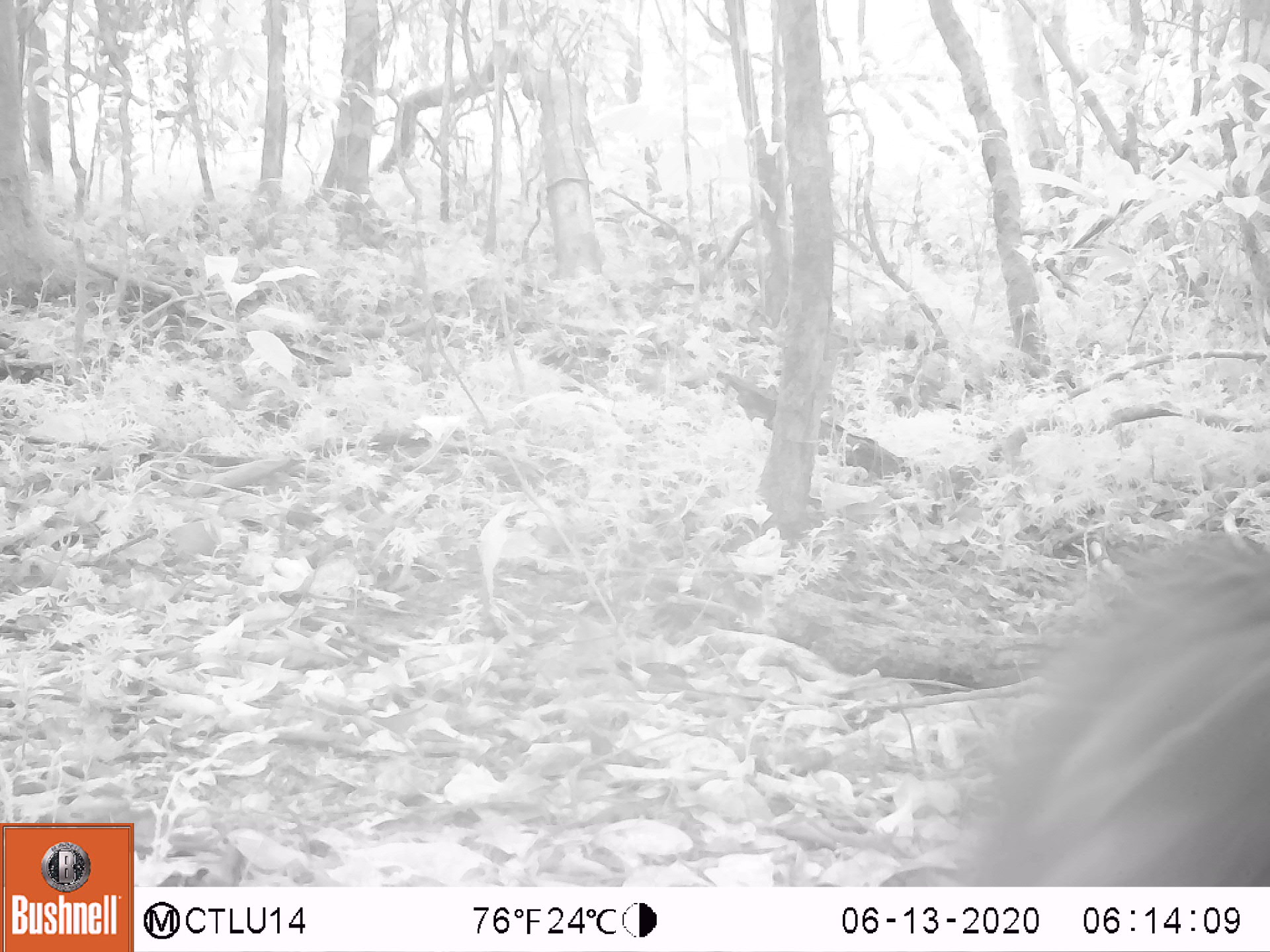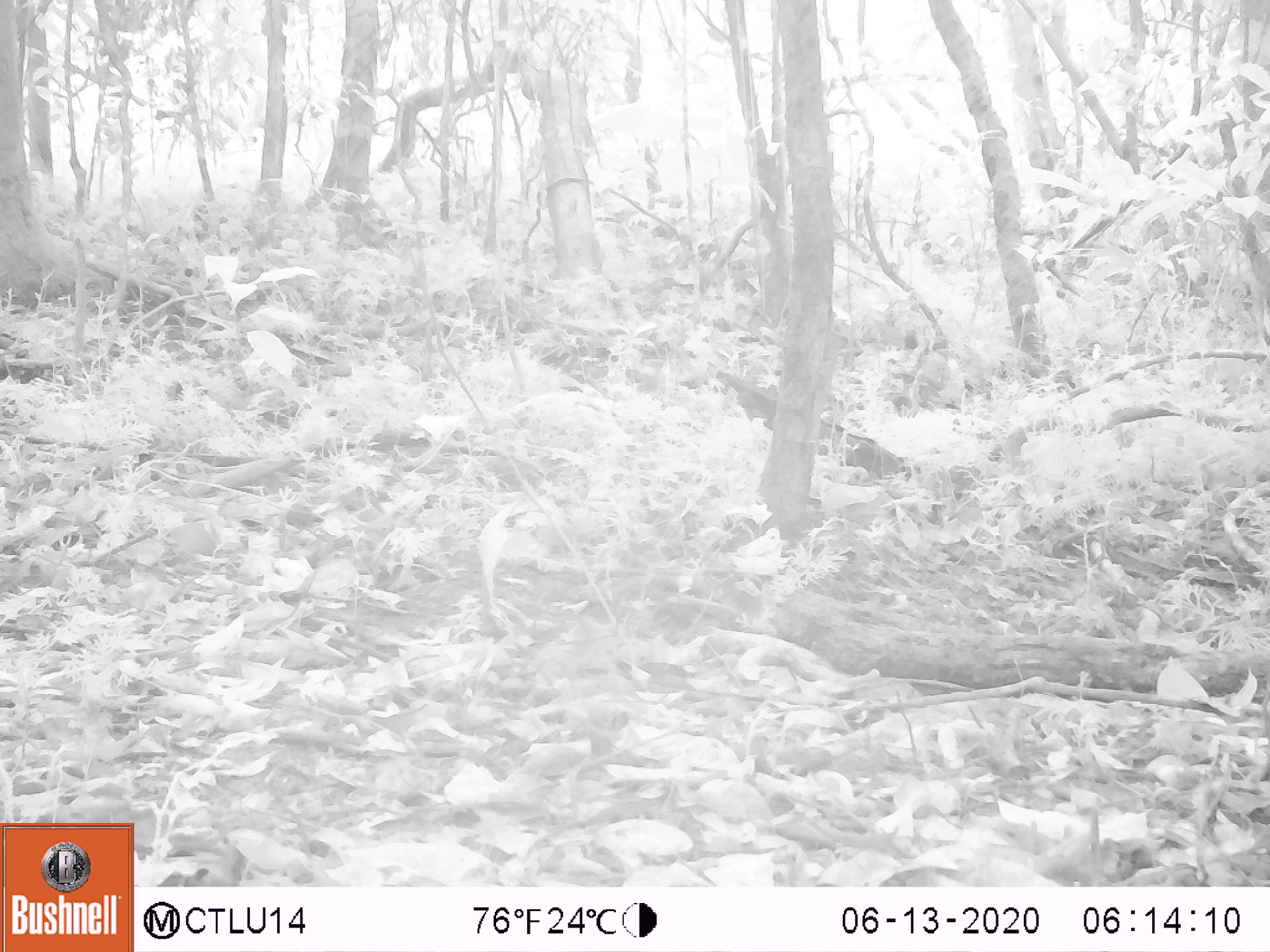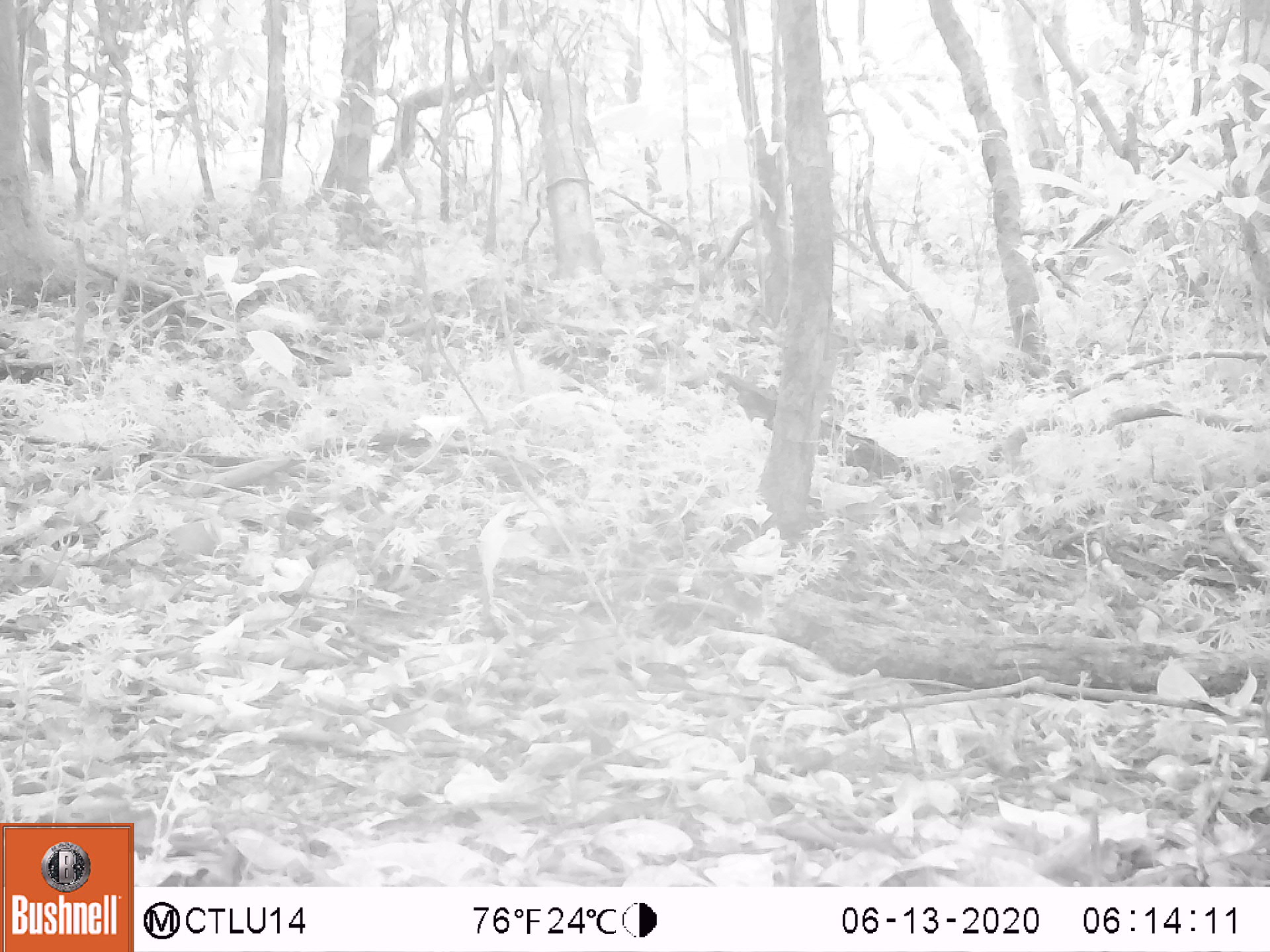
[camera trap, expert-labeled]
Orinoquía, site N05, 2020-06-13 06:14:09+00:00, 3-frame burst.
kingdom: Animalia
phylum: Chordata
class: Mammalia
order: Artiodactyla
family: Tayassuidae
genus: Tayassu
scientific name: Tayassu pecari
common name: white-lipped peccary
White-lipped peccary (Tayassu pecari).